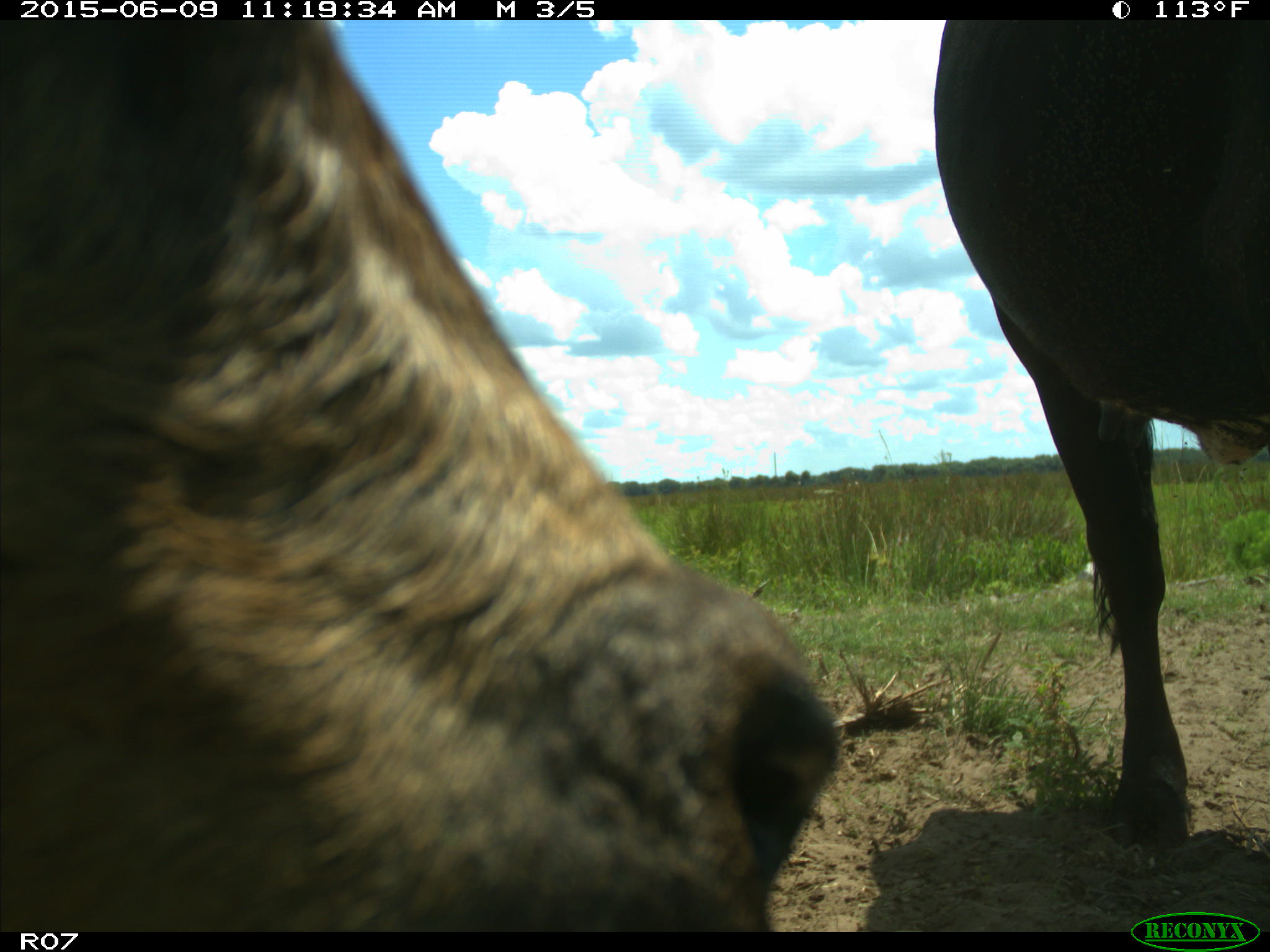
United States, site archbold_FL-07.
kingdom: Animalia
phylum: Chordata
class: Mammalia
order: Artiodactyla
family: Bovidae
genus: Bos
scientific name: Bos taurus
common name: domestic cow